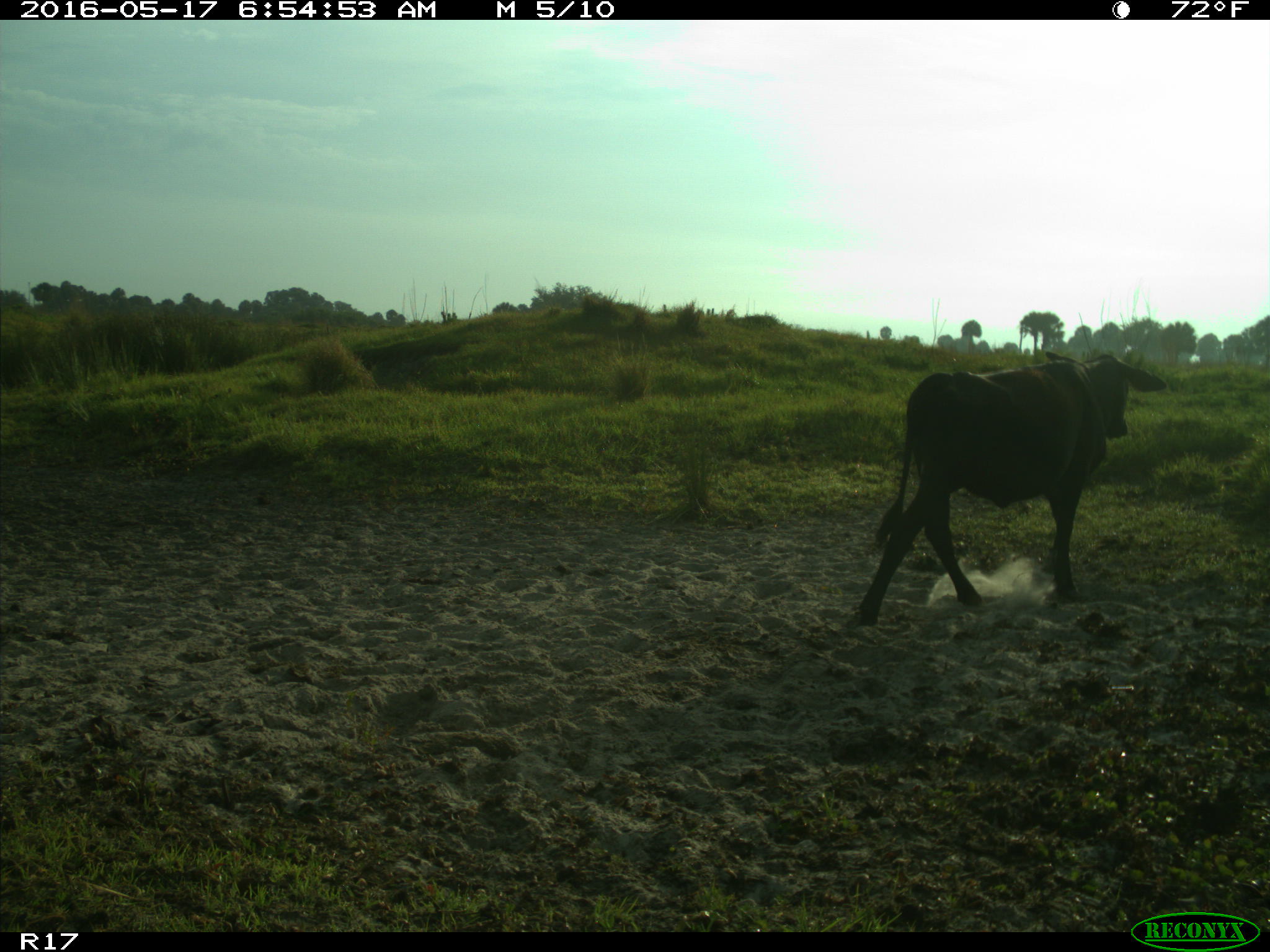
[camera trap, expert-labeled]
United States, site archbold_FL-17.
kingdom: Animalia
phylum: Chordata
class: Mammalia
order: Artiodactyla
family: Bovidae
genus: Bos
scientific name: Bos taurus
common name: domestic cow